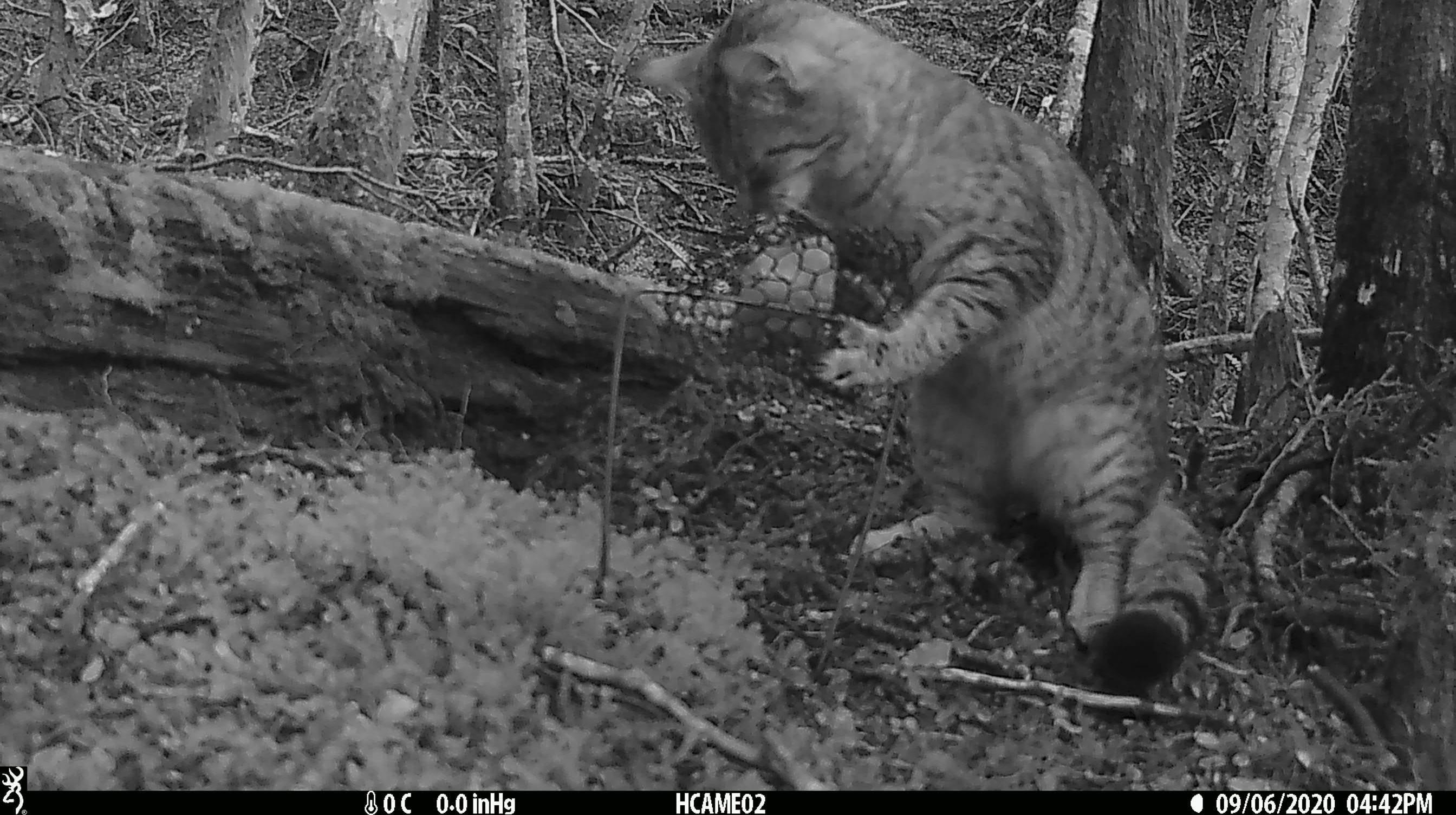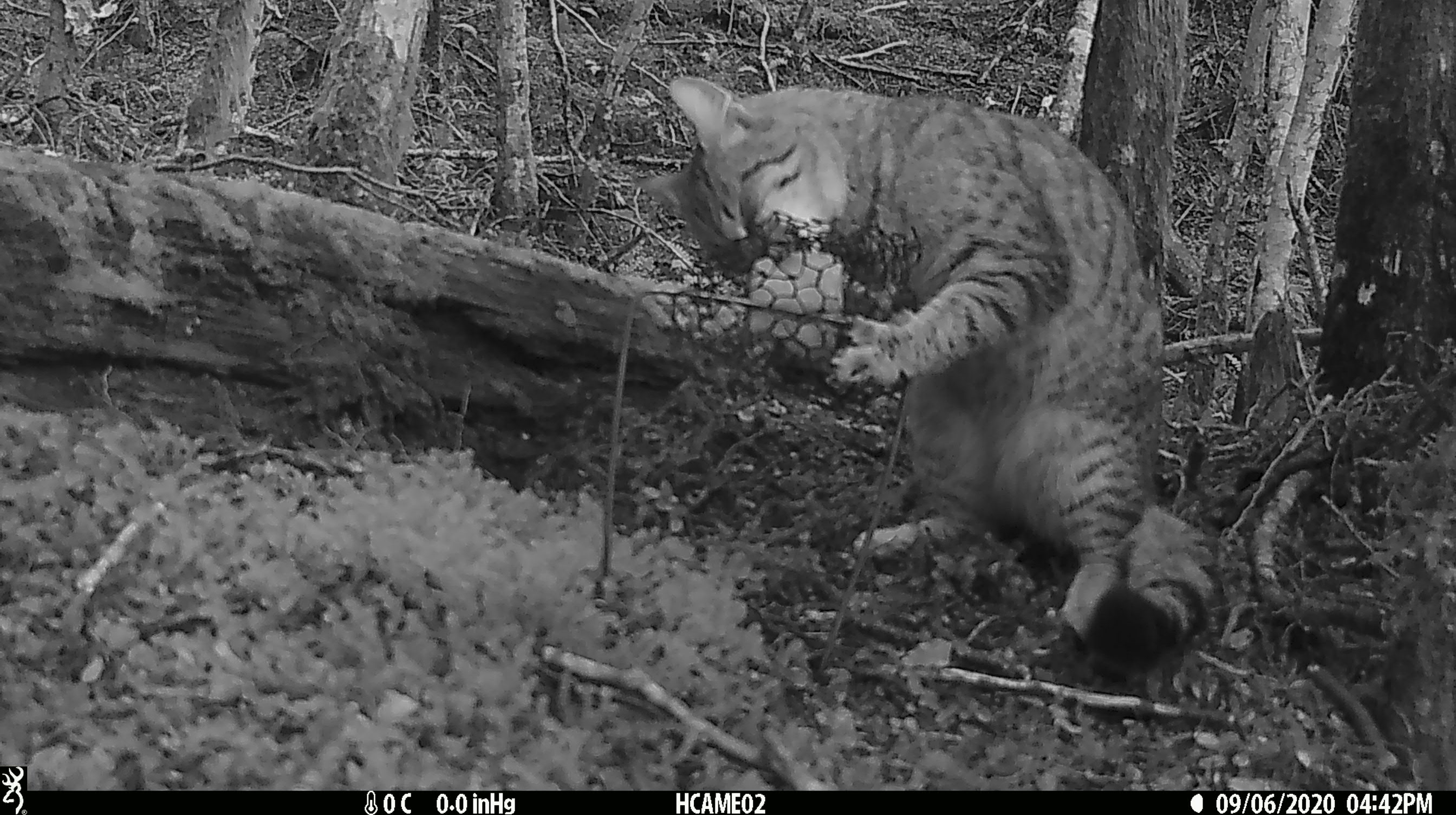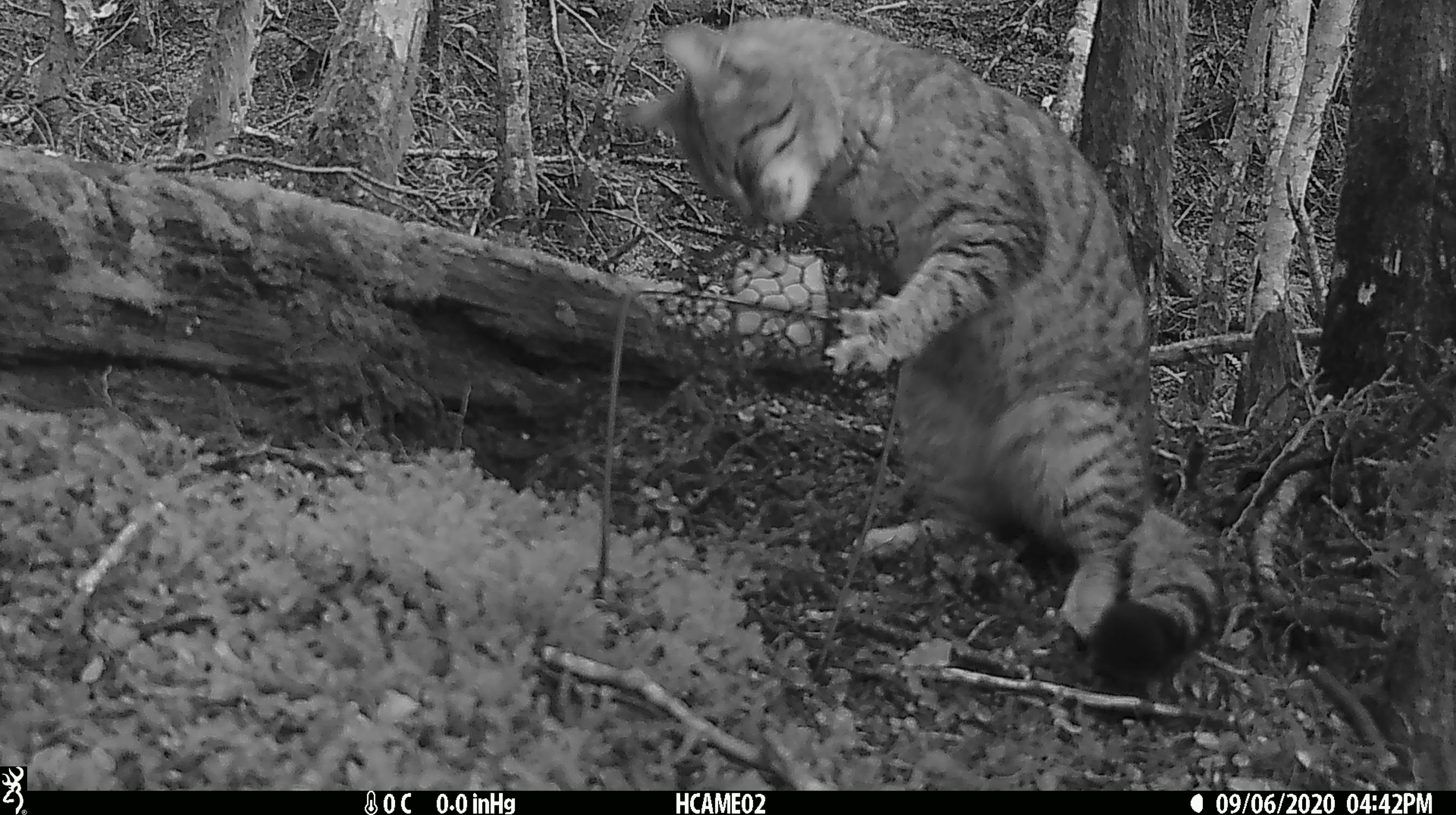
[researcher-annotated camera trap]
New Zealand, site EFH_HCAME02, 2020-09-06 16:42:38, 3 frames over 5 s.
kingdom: Animalia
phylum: Chordata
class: Mammalia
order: Carnivora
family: Felidae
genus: Felis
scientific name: Felis catus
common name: domestic cat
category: cat